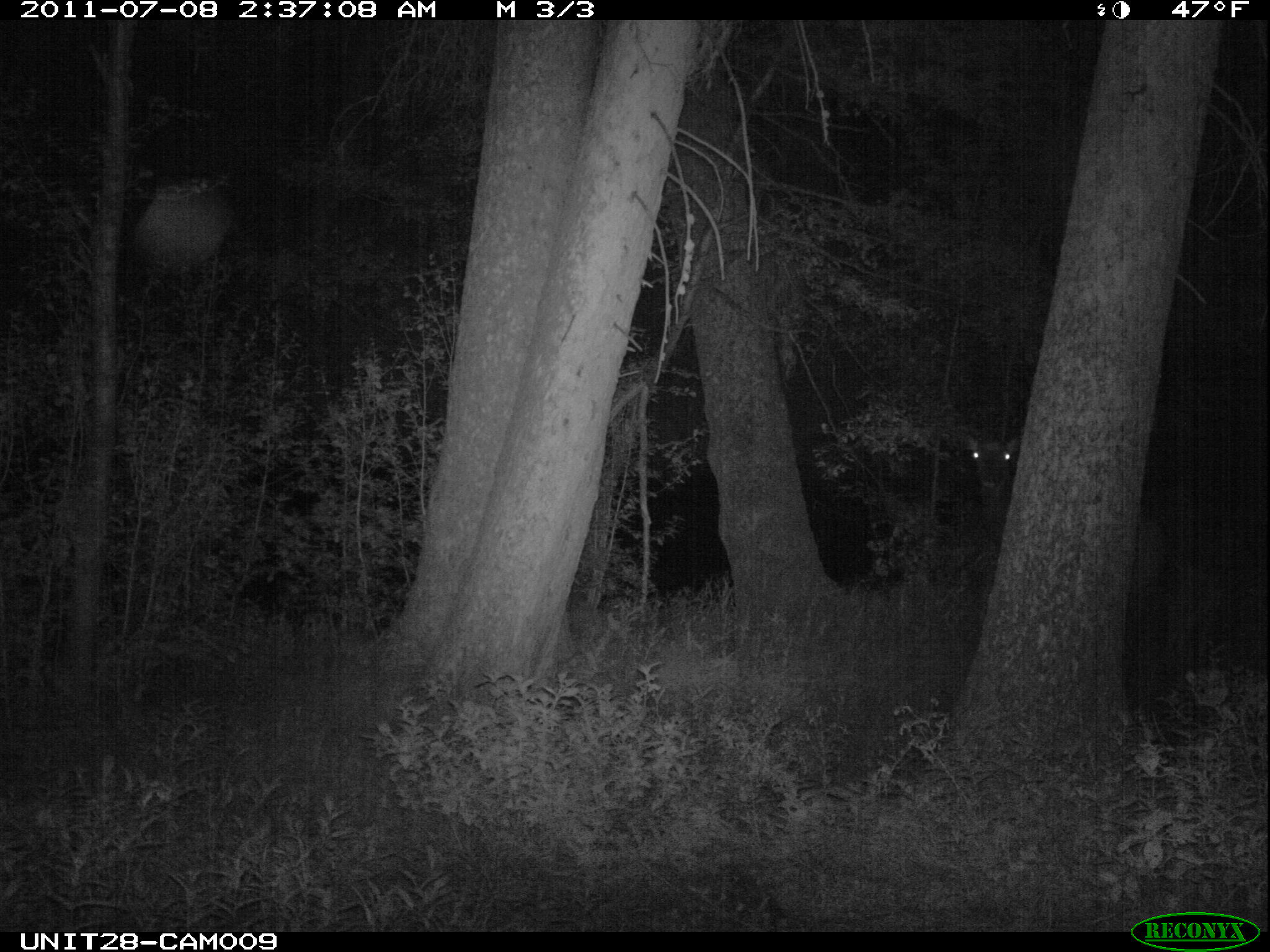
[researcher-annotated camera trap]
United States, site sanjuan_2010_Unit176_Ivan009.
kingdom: Animalia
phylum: Chordata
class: Mammalia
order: Artiodactyla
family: Cervidae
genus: Cervus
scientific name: Cervus elaphus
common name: red deer